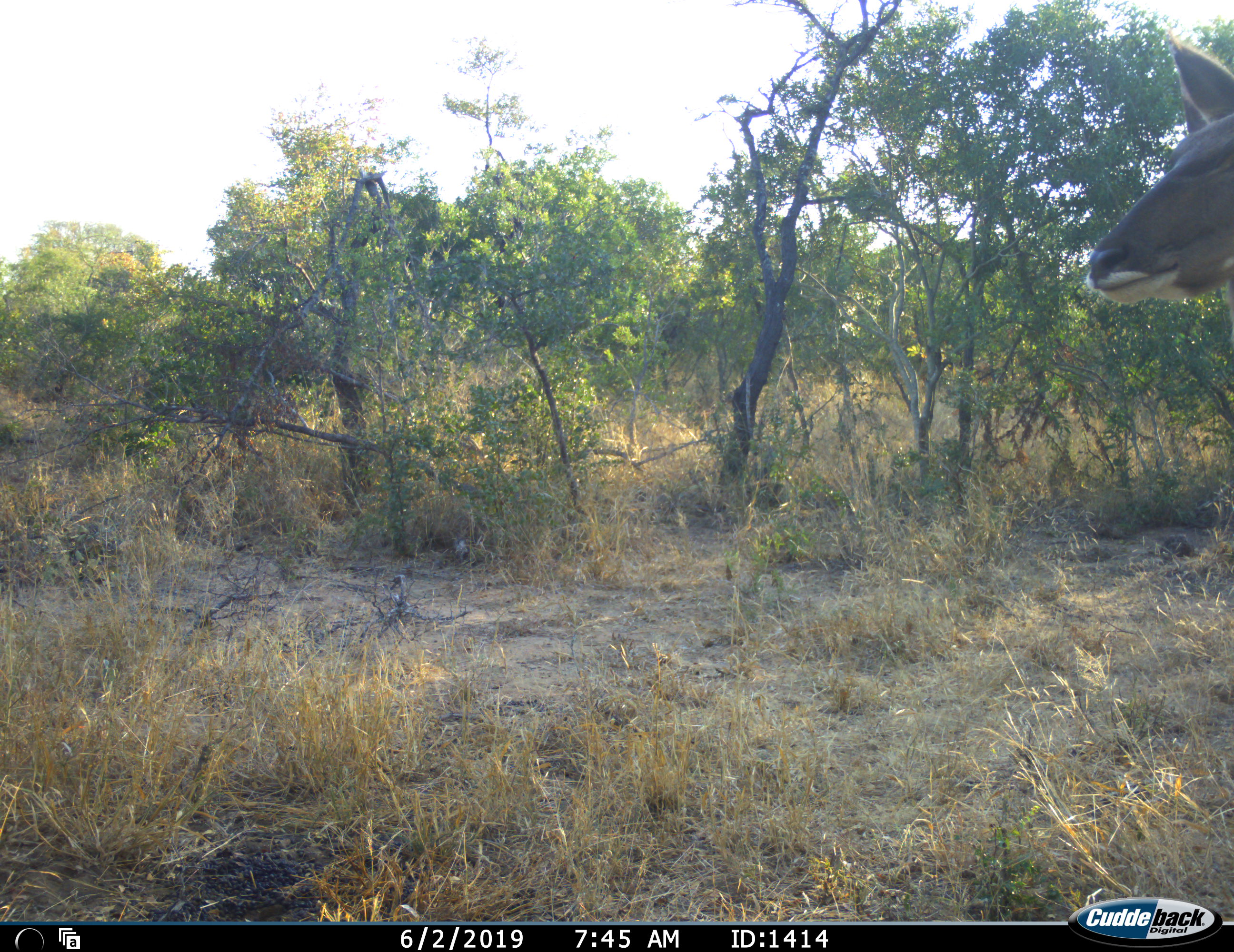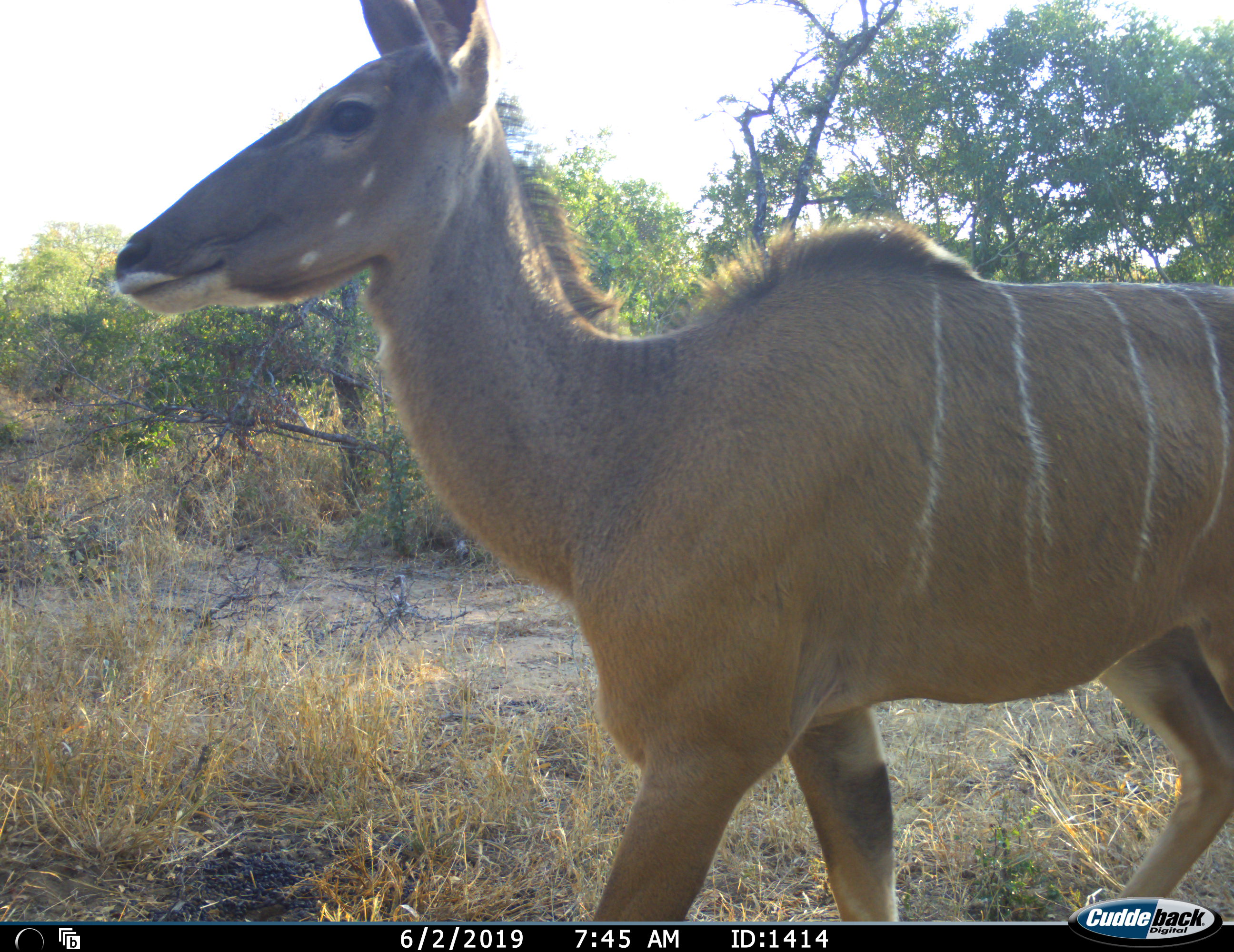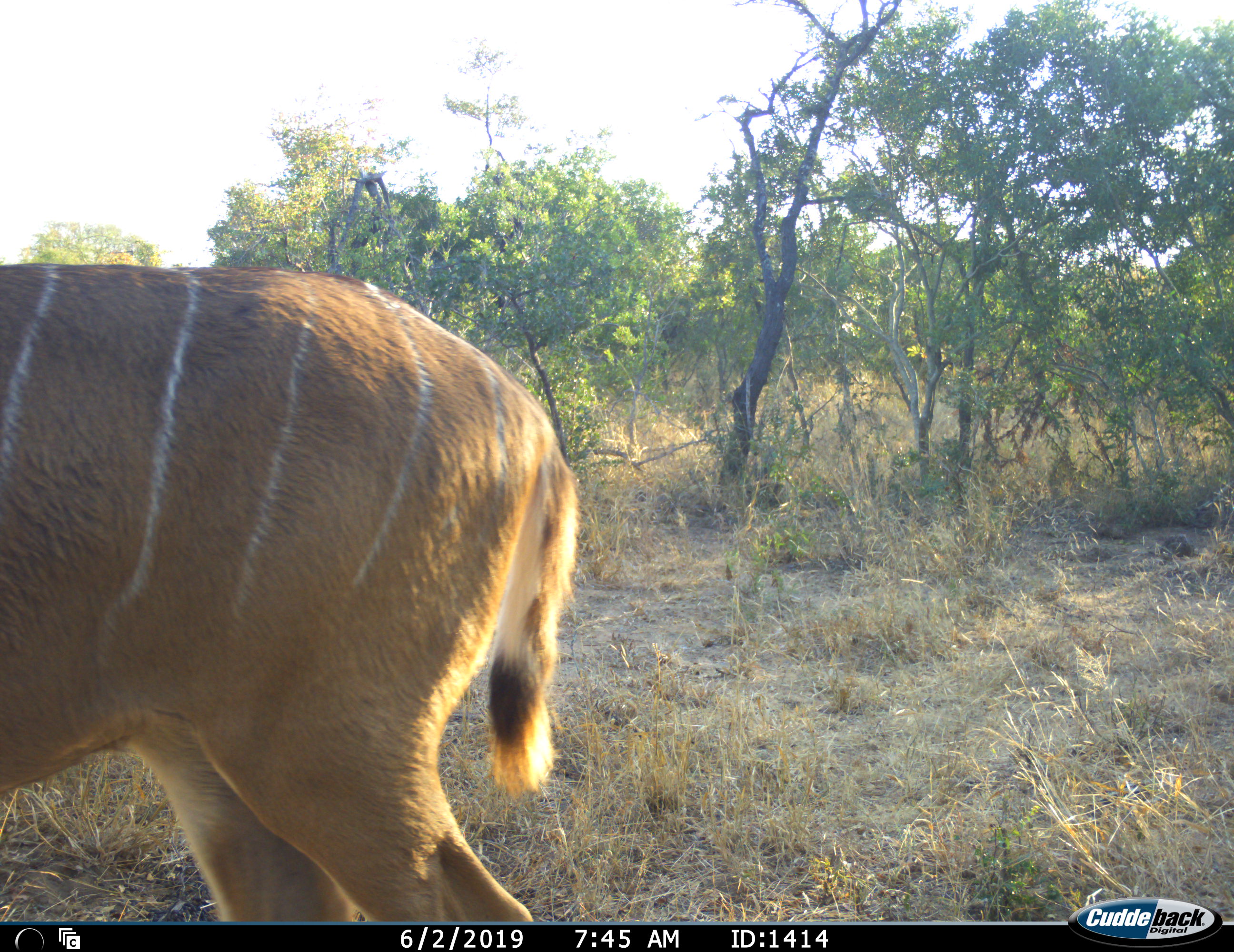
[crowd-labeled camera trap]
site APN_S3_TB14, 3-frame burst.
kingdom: Animalia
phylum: Chordata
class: Mammalia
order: Artiodactyla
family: Bovidae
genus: Tragelaphus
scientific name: Tragelaphus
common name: kudu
Kudu (Tragelaphus), count 1. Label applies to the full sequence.